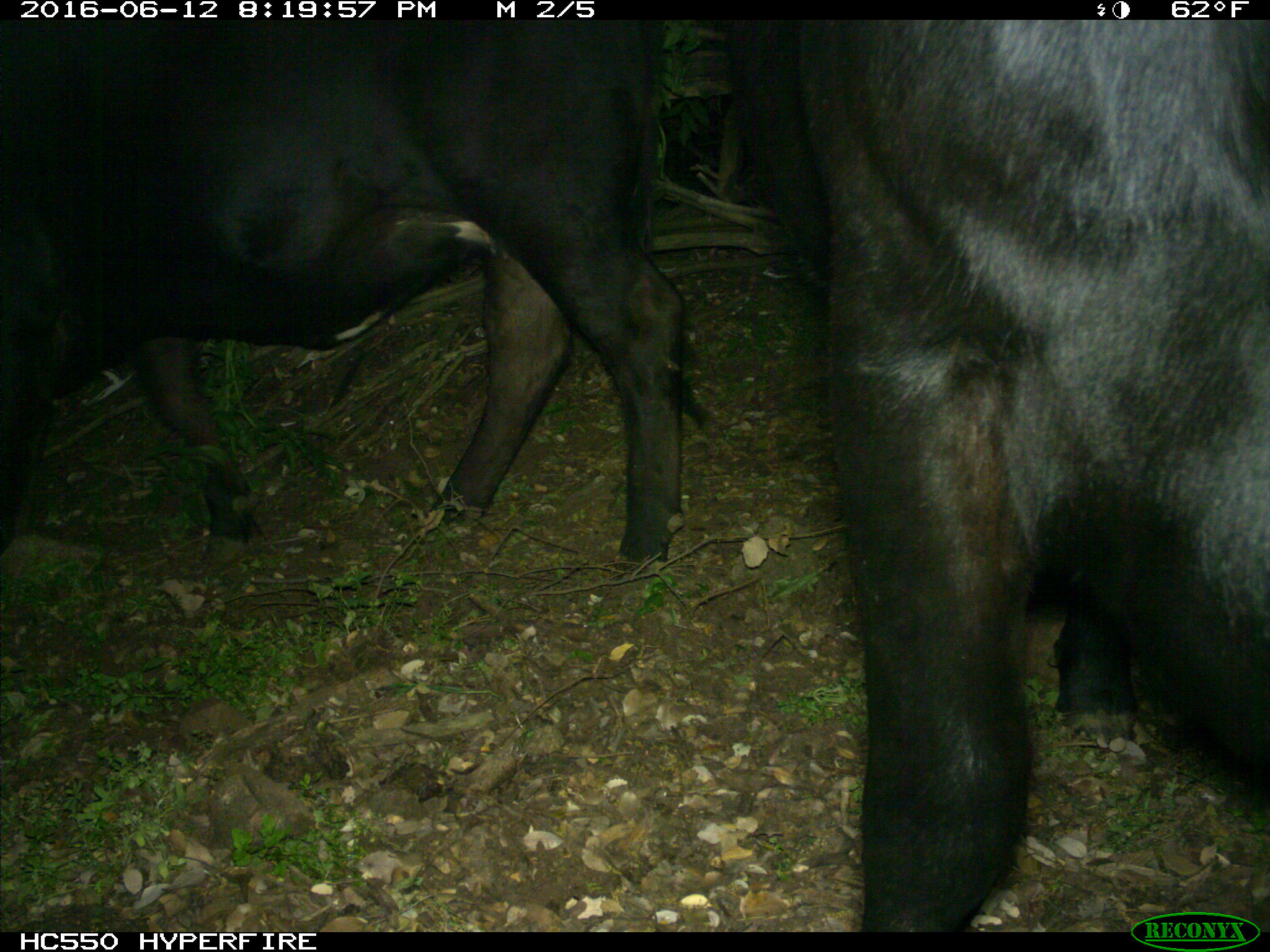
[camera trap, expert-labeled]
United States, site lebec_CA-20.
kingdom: Animalia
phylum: Chordata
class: Mammalia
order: Artiodactyla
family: Bovidae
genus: Bos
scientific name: Bos taurus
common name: domestic cow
Bos taurus (domestic cow).